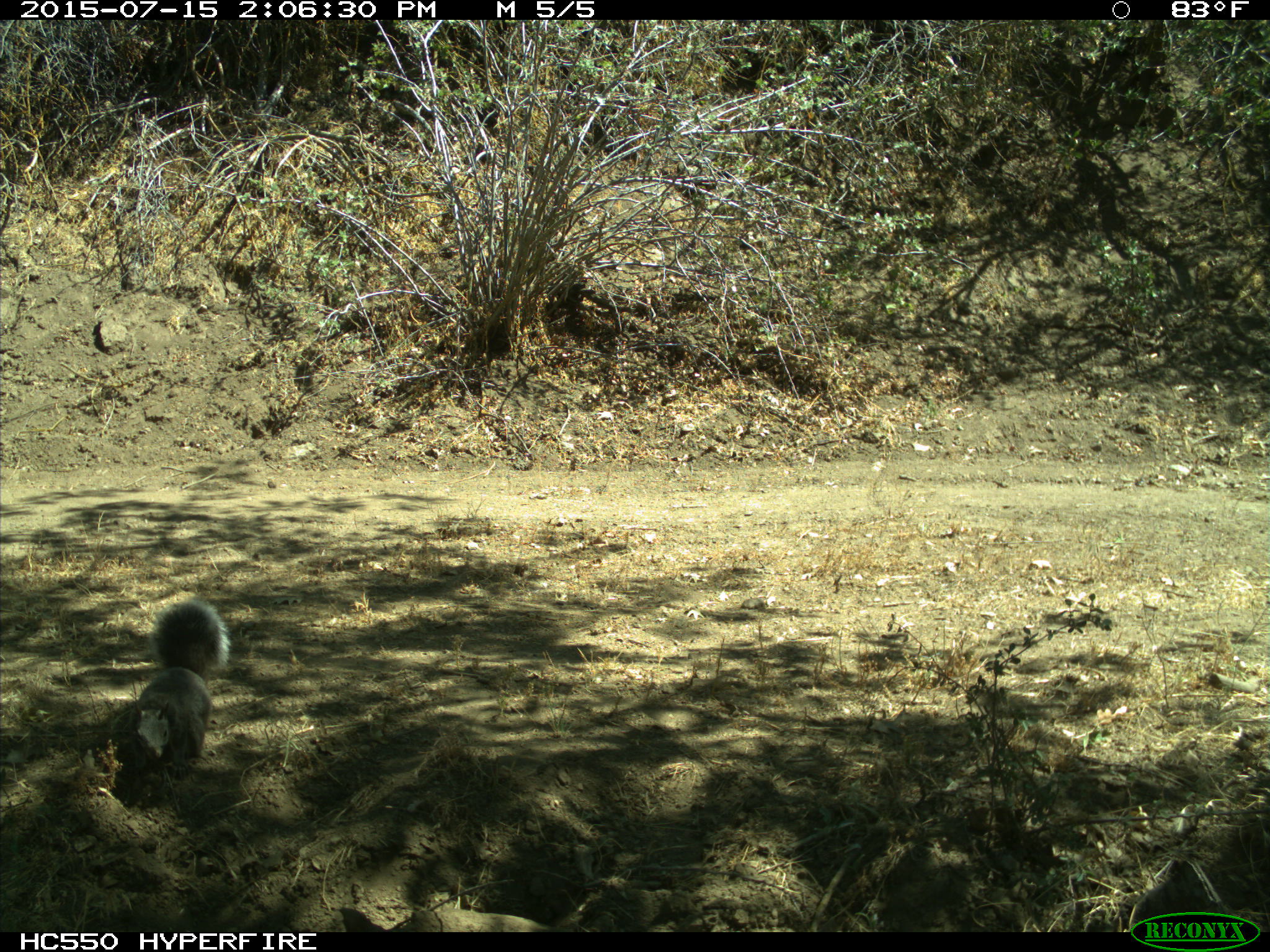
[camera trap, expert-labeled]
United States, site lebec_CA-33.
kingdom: Animalia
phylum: Chordata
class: Mammalia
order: Rodentia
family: Sciuridae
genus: Sciurus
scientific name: Sciurus carolinensis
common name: eastern gray squirrel